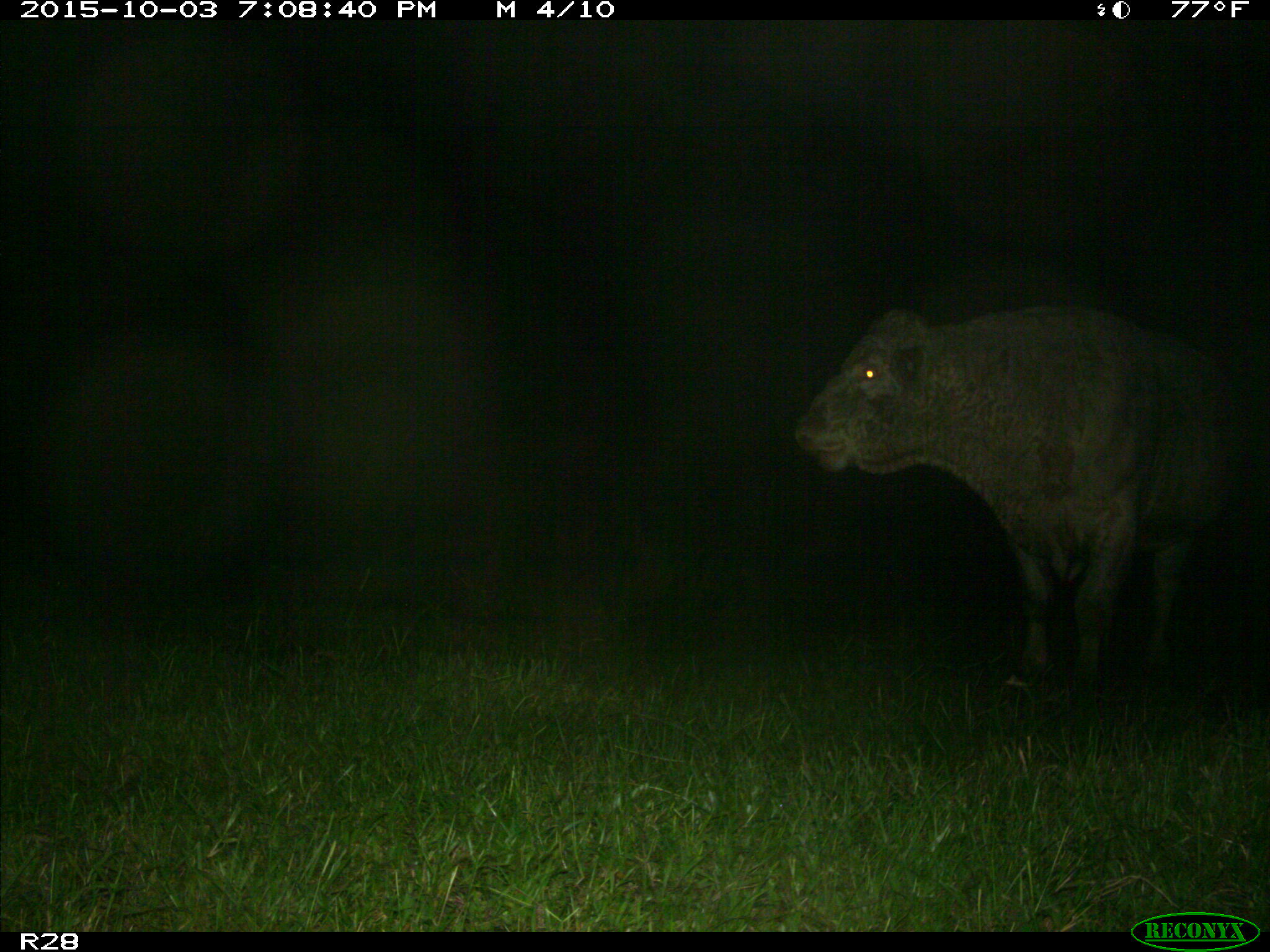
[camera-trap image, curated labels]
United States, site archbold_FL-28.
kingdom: Animalia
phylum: Chordata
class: Mammalia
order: Artiodactyla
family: Bovidae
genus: Bos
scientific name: Bos taurus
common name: domestic cow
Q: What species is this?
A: Bos taurus (domestic cow).